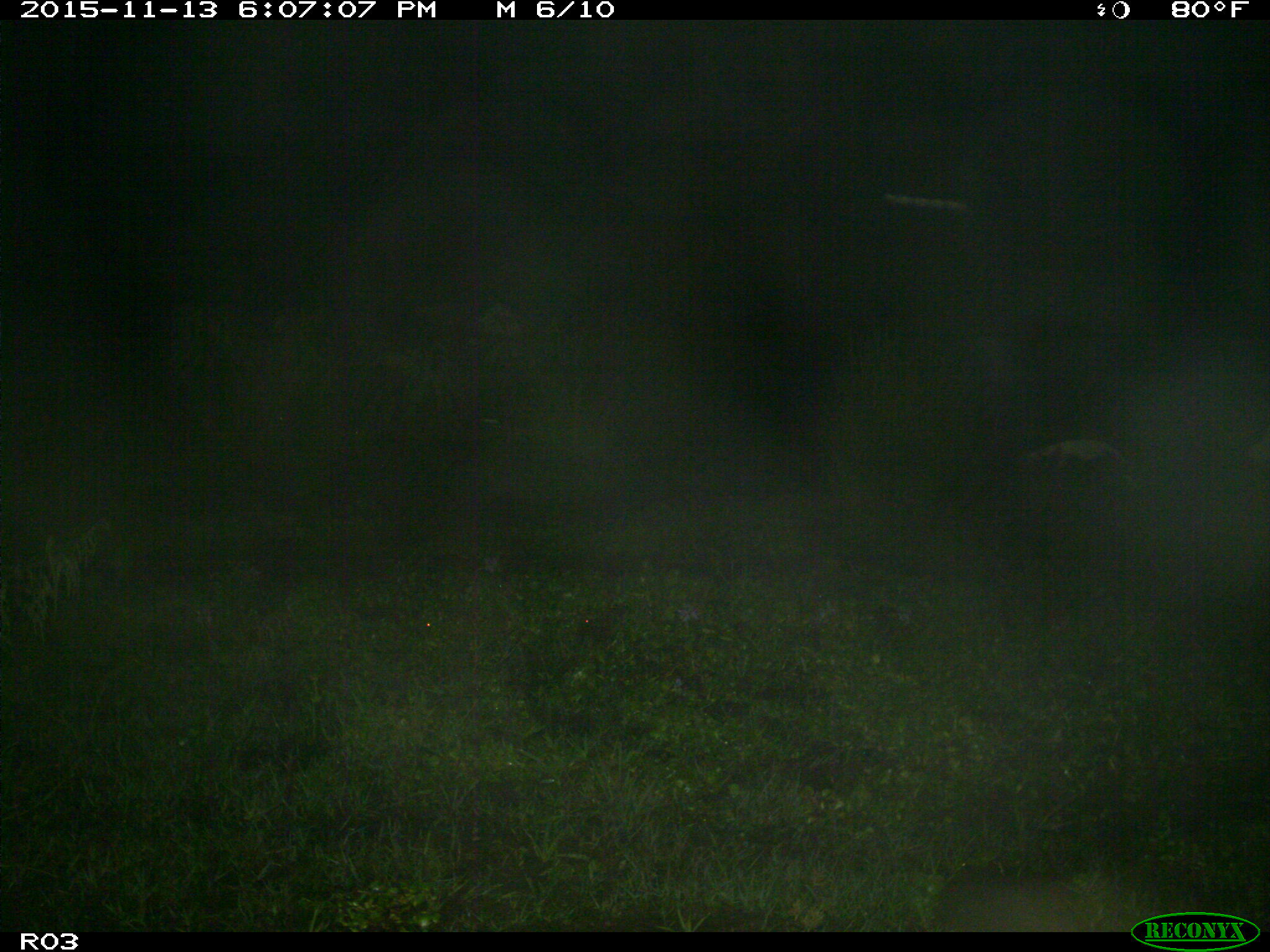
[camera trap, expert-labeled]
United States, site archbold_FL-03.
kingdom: Animalia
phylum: Chordata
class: Mammalia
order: Artiodactyla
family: Bovidae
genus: Bos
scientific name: Bos taurus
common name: domestic cow